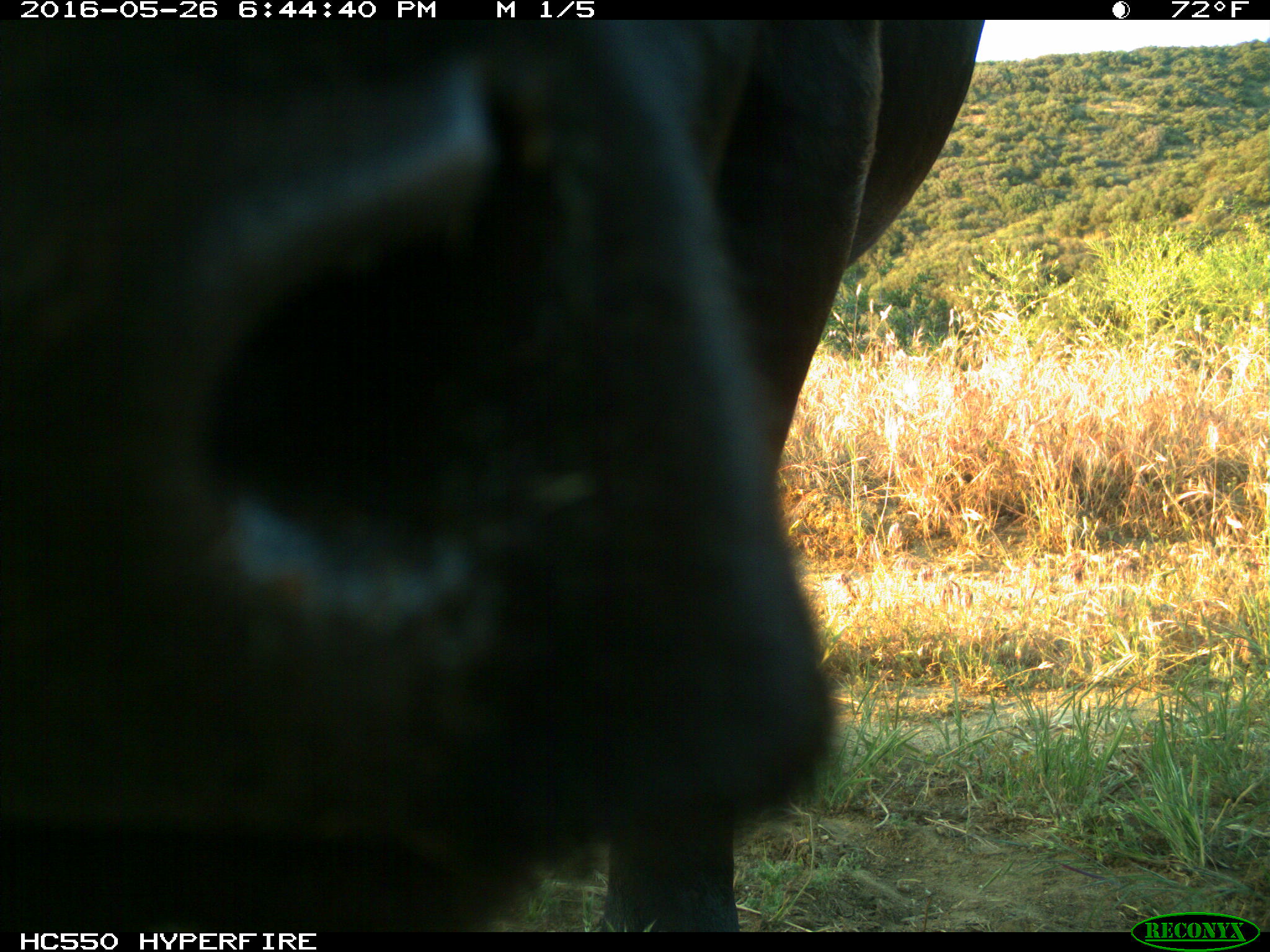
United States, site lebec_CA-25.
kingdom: Animalia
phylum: Chordata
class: Mammalia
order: Artiodactyla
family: Bovidae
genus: Bos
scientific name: Bos taurus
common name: domestic cow